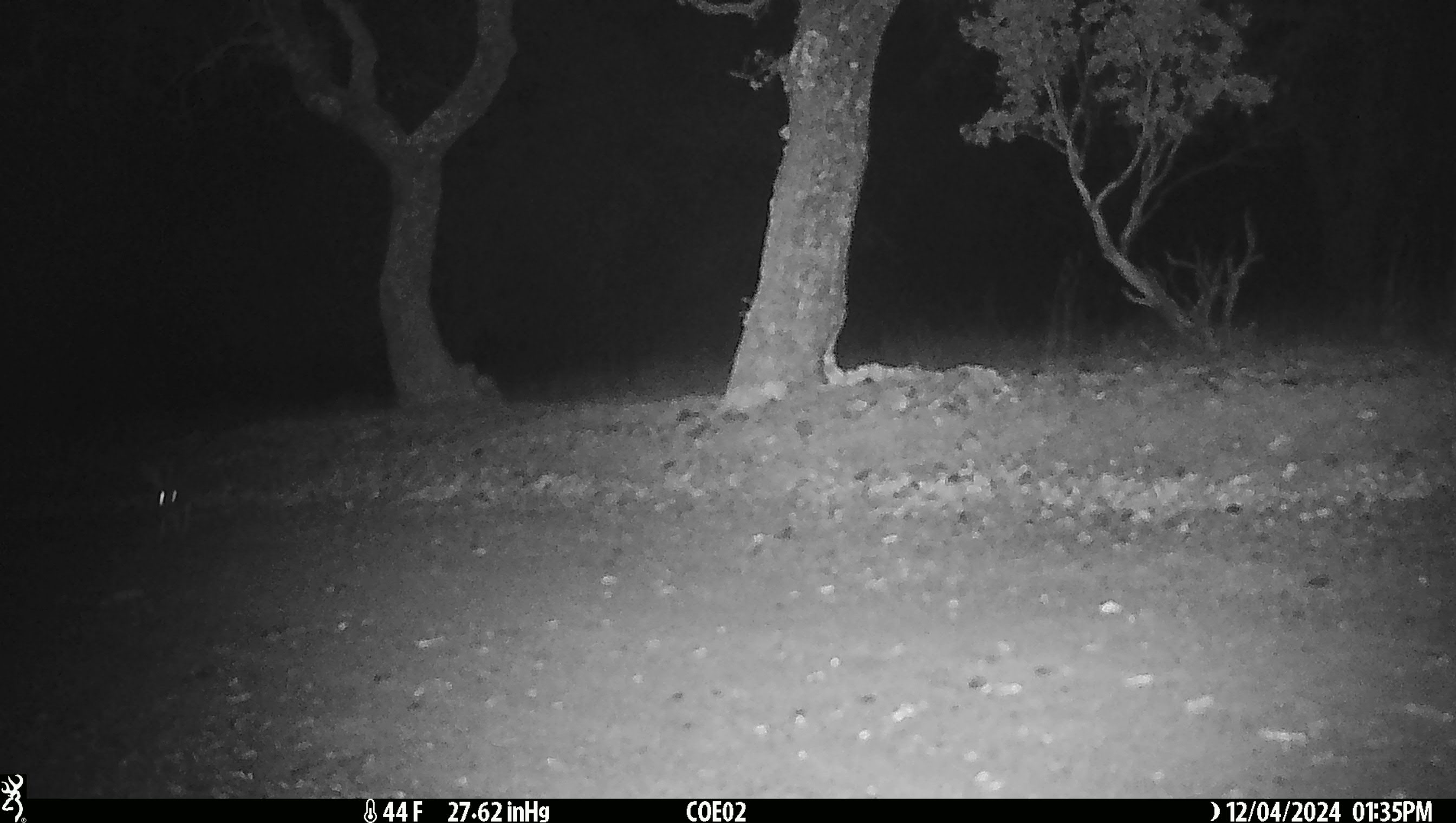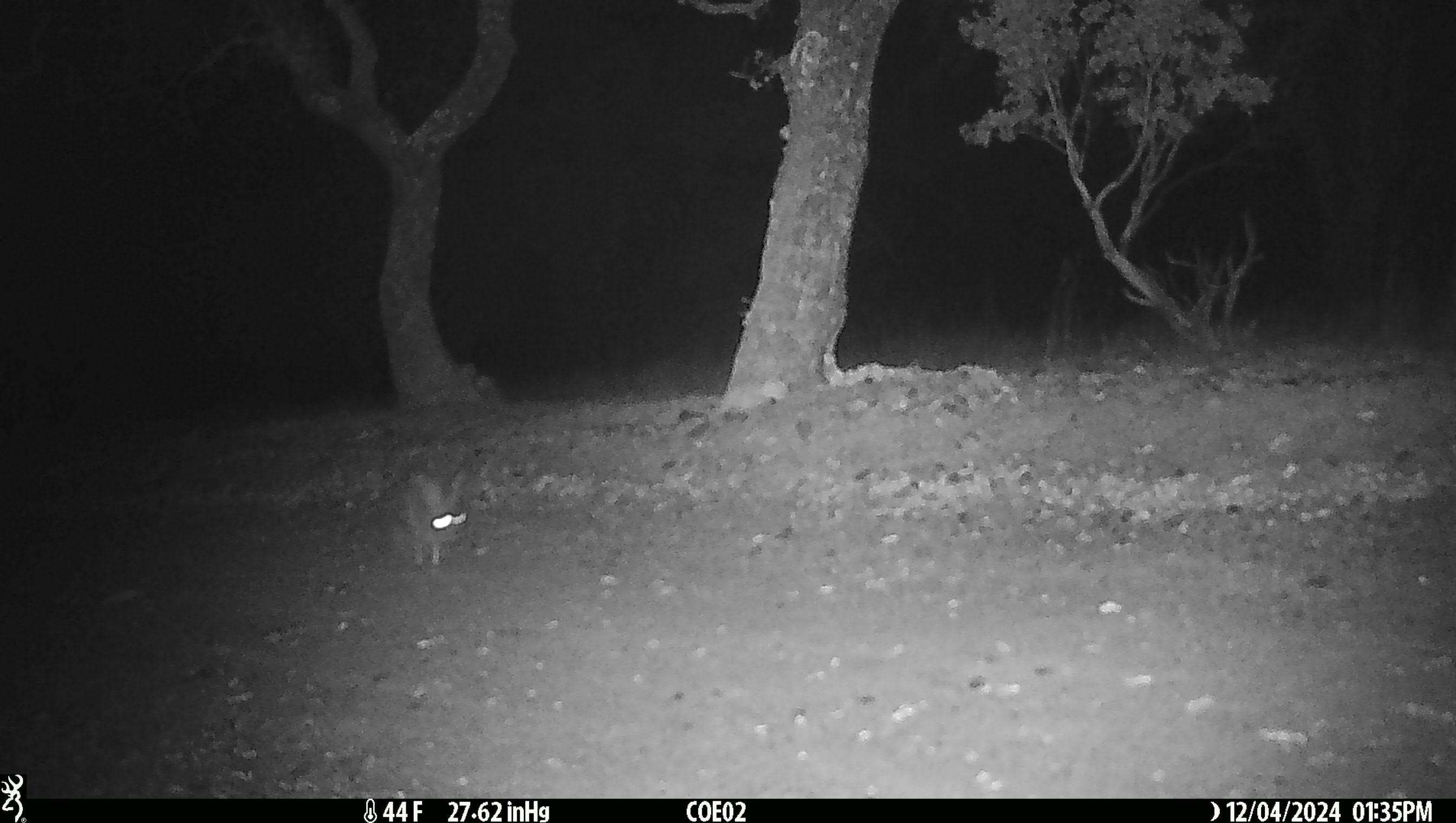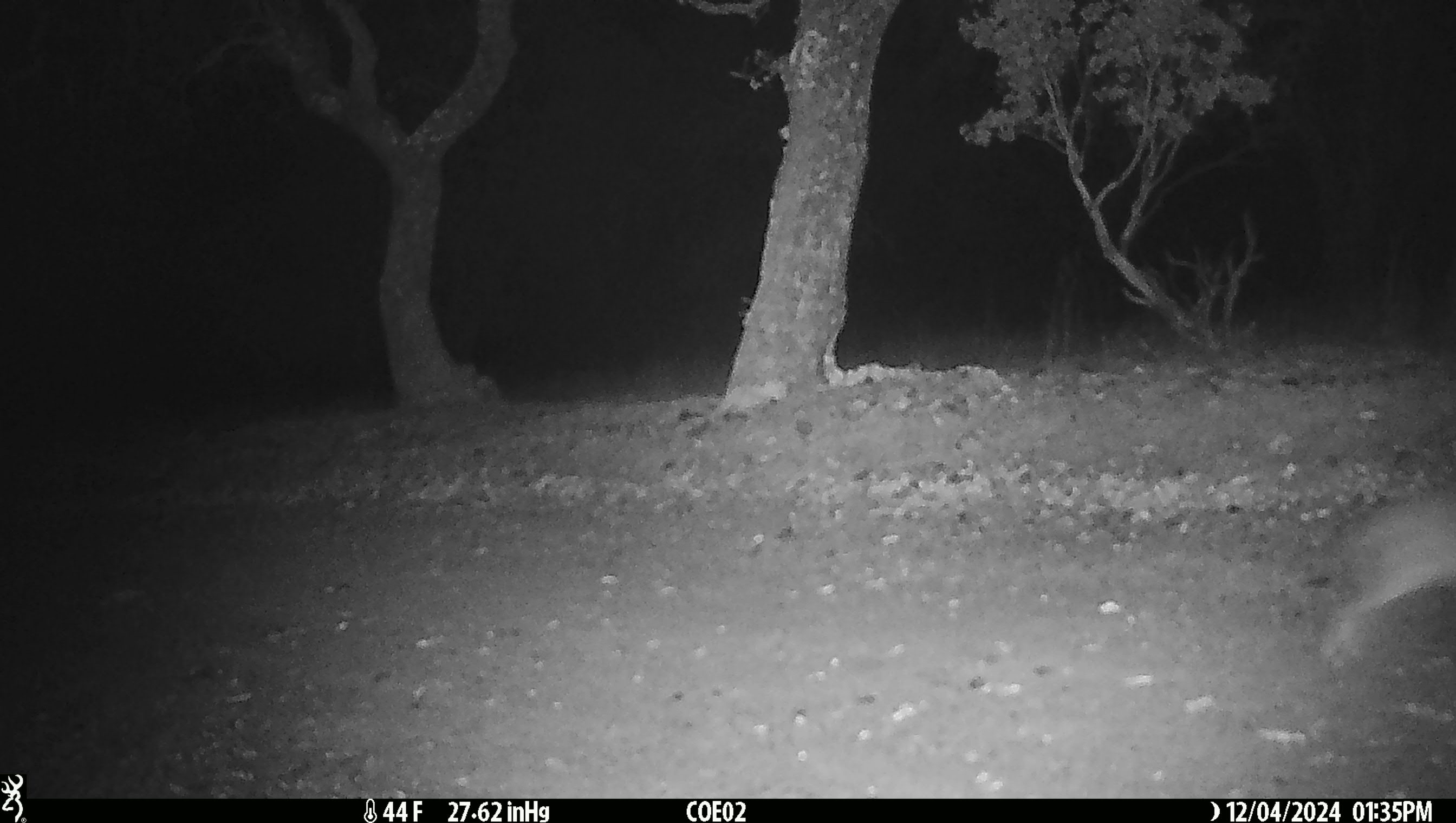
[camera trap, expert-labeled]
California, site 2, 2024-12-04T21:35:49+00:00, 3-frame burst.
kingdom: Animalia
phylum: Chordata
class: Mammalia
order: Lagomorpha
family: Leporidae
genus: Lepus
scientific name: Lepus californicus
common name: black-tailed jackrabbit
Black-tailed jackrabbit (Lepus californicus).